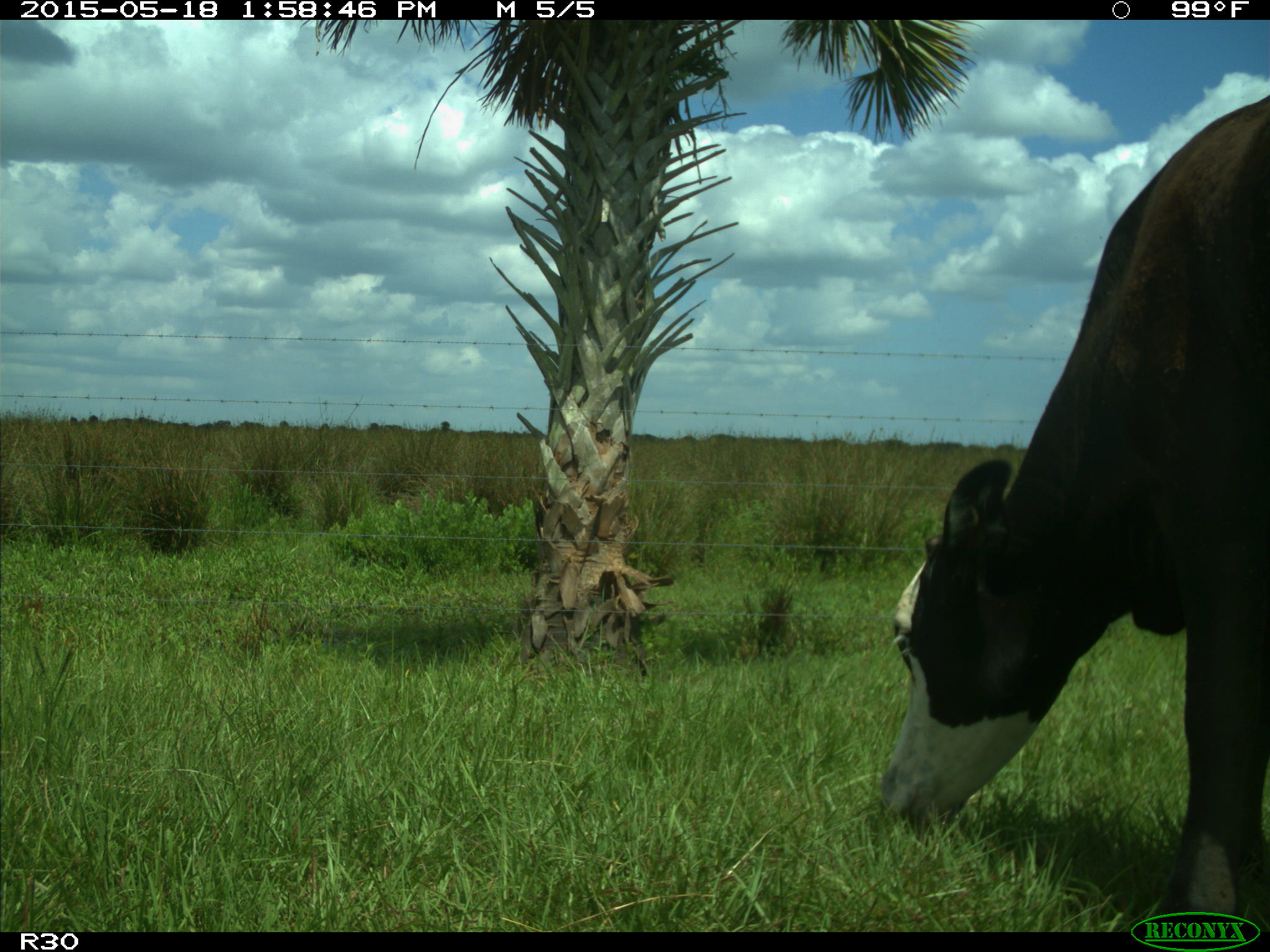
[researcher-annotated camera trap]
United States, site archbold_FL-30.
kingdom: Animalia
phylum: Chordata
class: Mammalia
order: Artiodactyla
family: Bovidae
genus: Bos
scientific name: Bos taurus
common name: domestic cow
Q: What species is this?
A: Bos taurus (domestic cow).